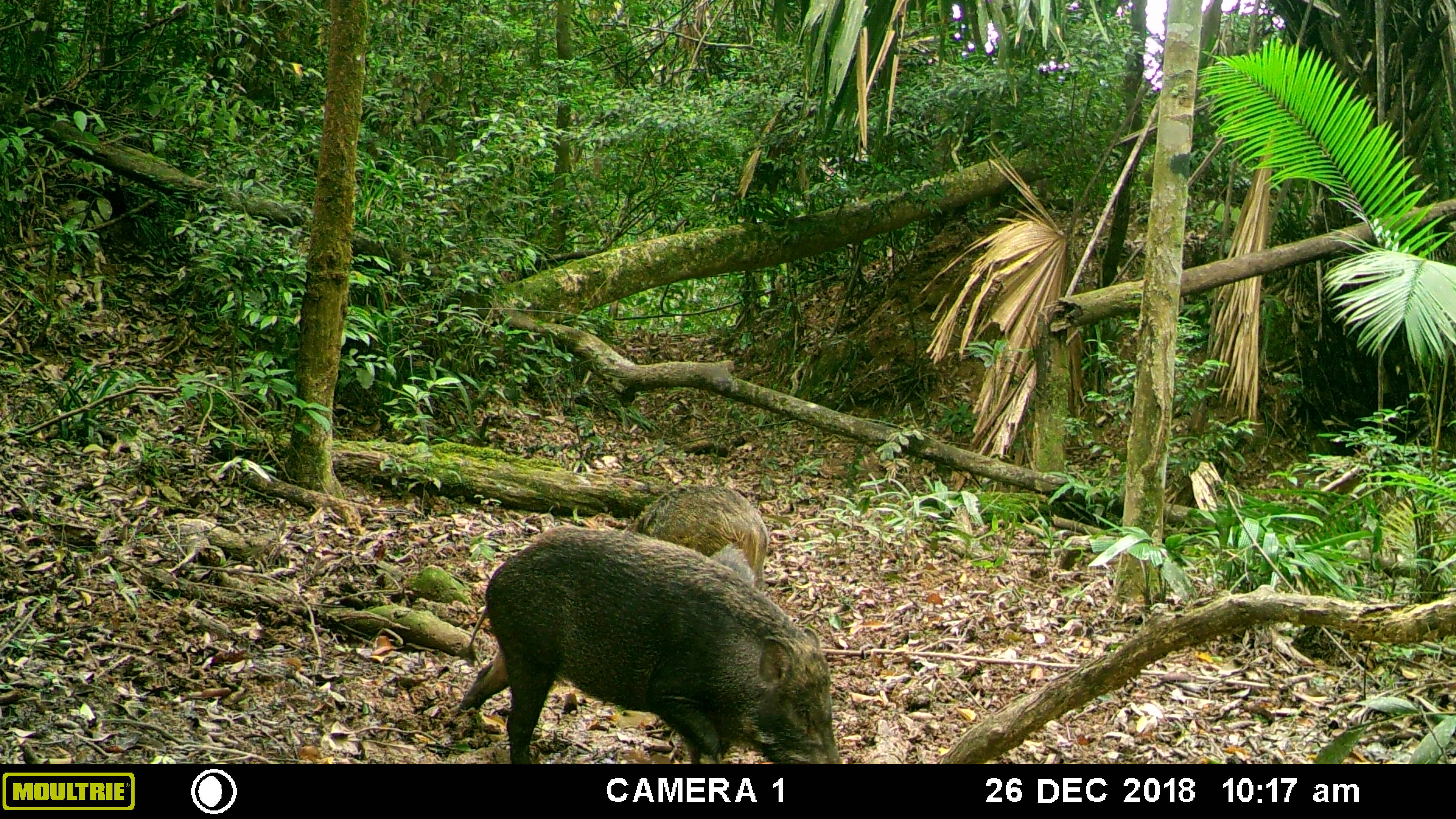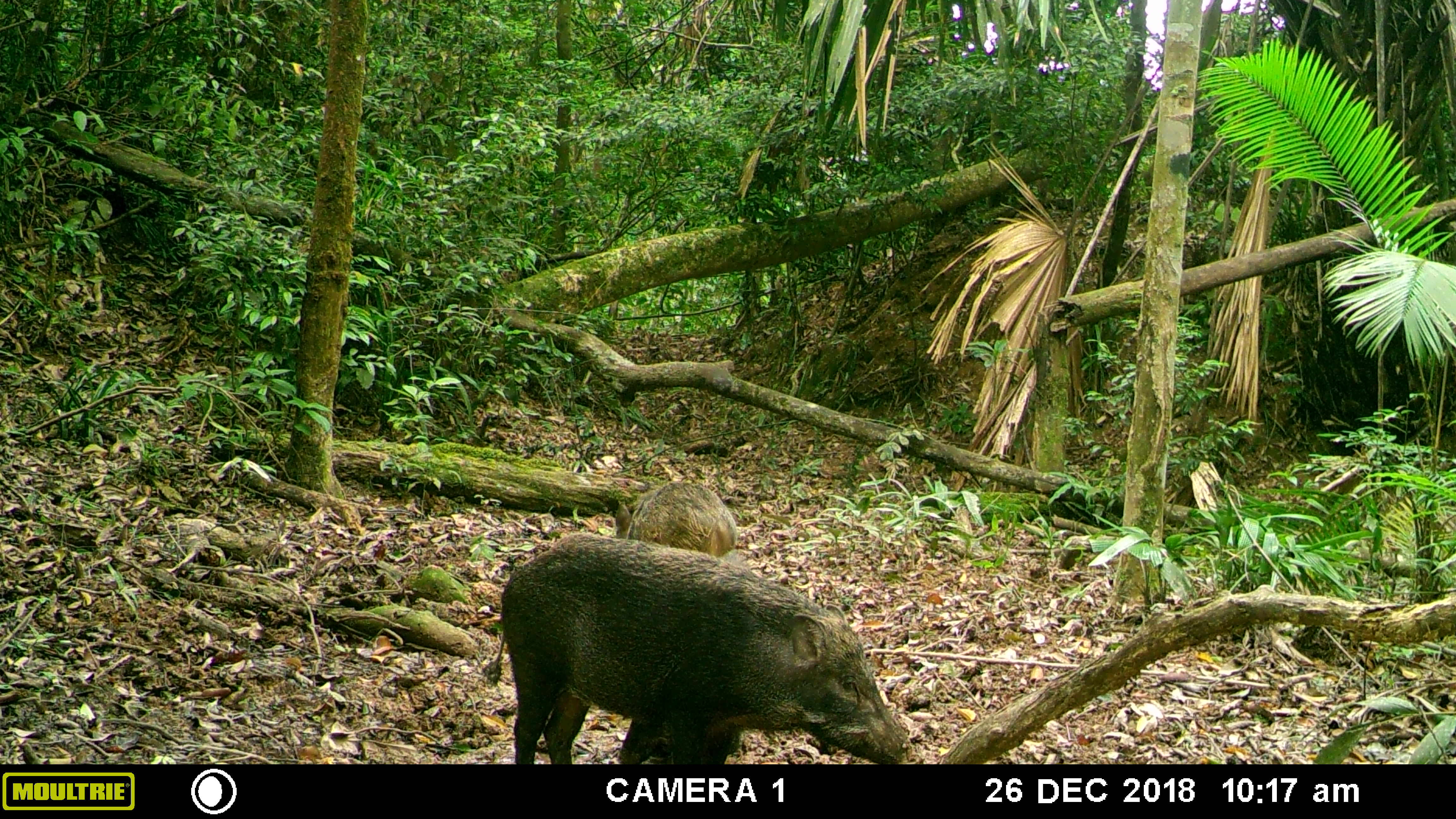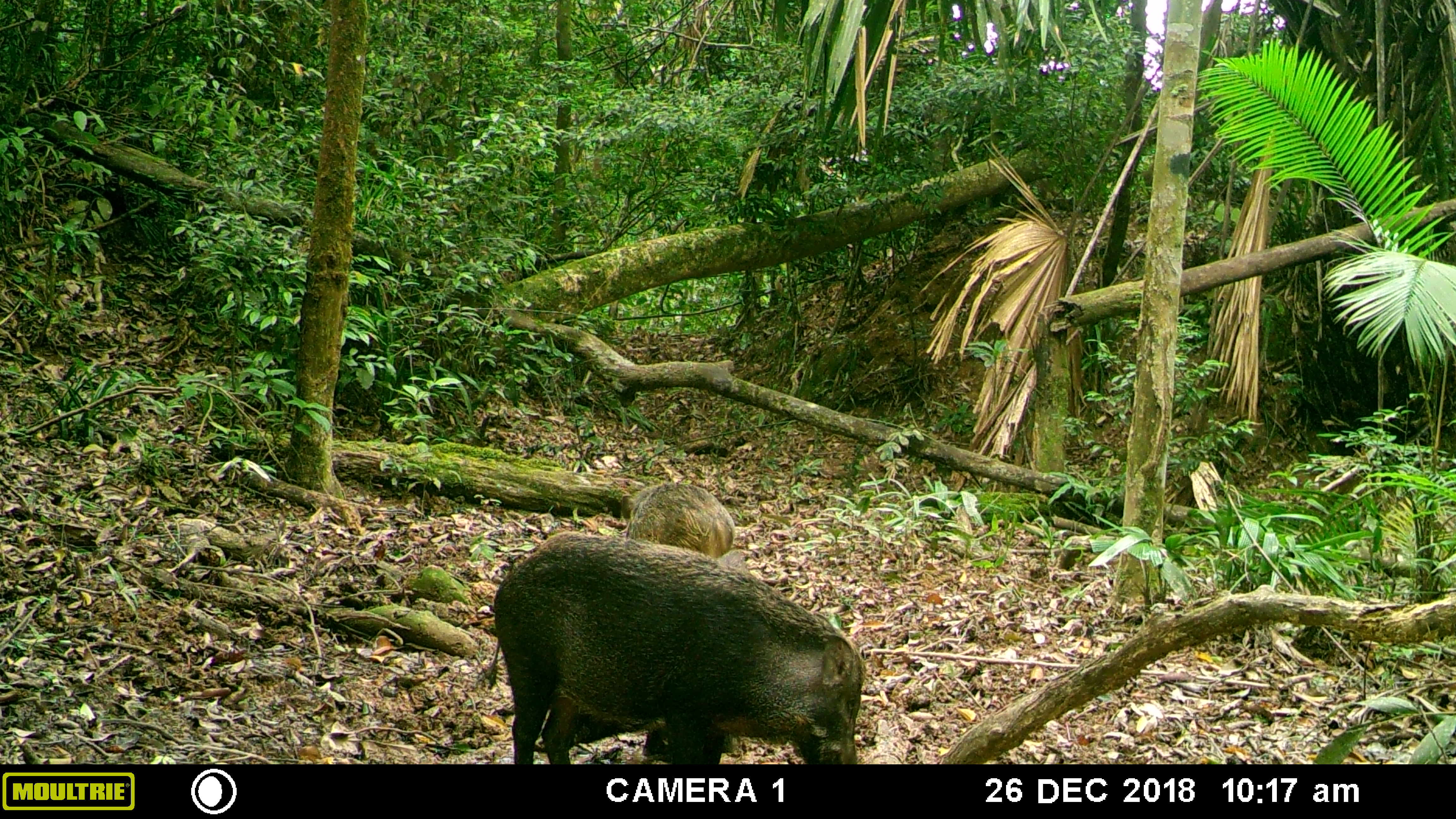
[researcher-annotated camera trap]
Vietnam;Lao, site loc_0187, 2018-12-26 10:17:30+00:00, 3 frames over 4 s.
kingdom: Animalia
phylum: Chordata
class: Mammalia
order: Artiodactyla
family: Suidae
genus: Sus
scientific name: Sus scrofa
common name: eurasian wild pig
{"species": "eurasian wild pig (Sus scrofa)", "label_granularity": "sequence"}